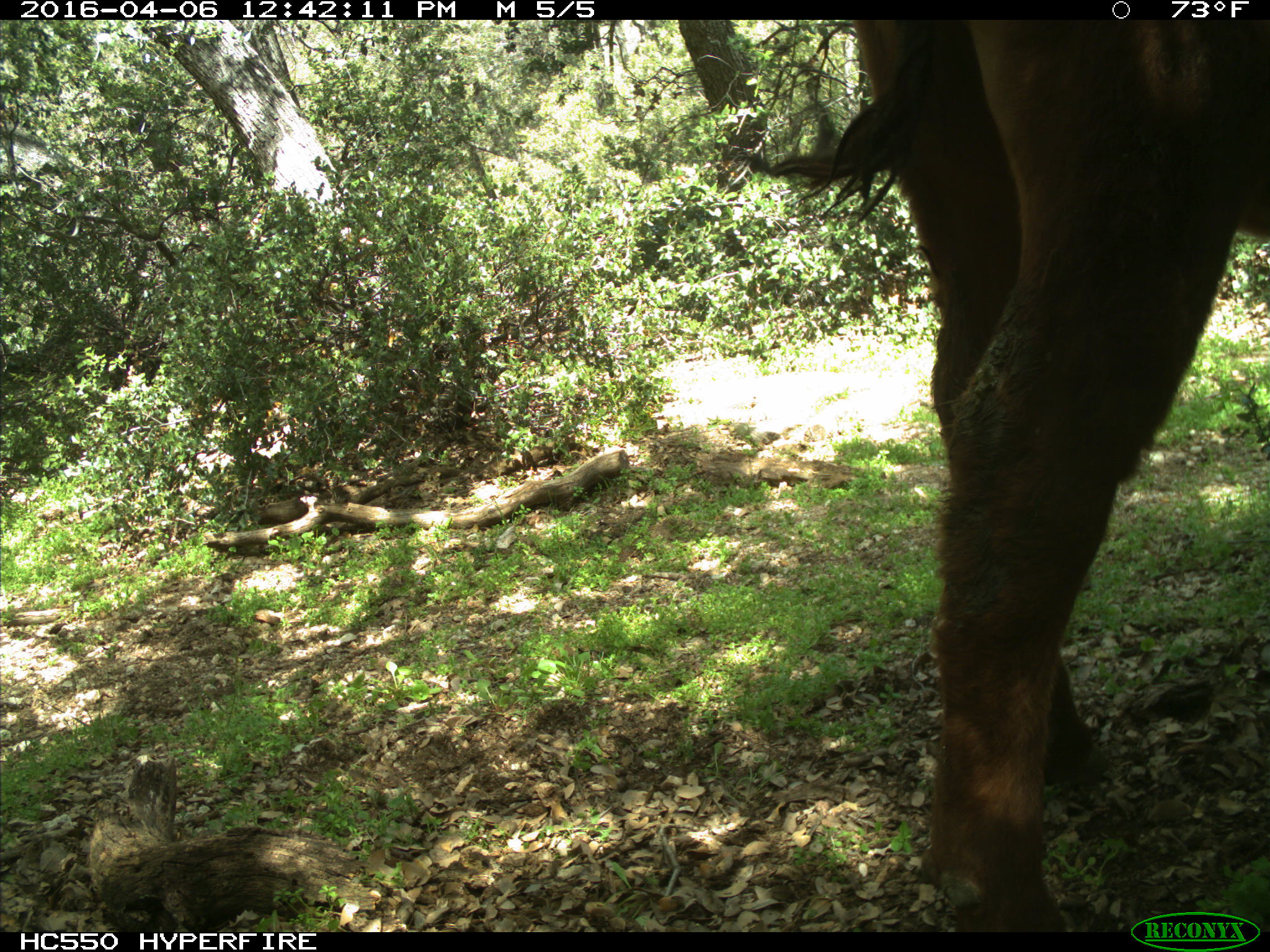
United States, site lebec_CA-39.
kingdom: Animalia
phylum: Chordata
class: Mammalia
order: Artiodactyla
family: Bovidae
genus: Bos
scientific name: Bos taurus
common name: domestic cow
Bos taurus (domestic cow).